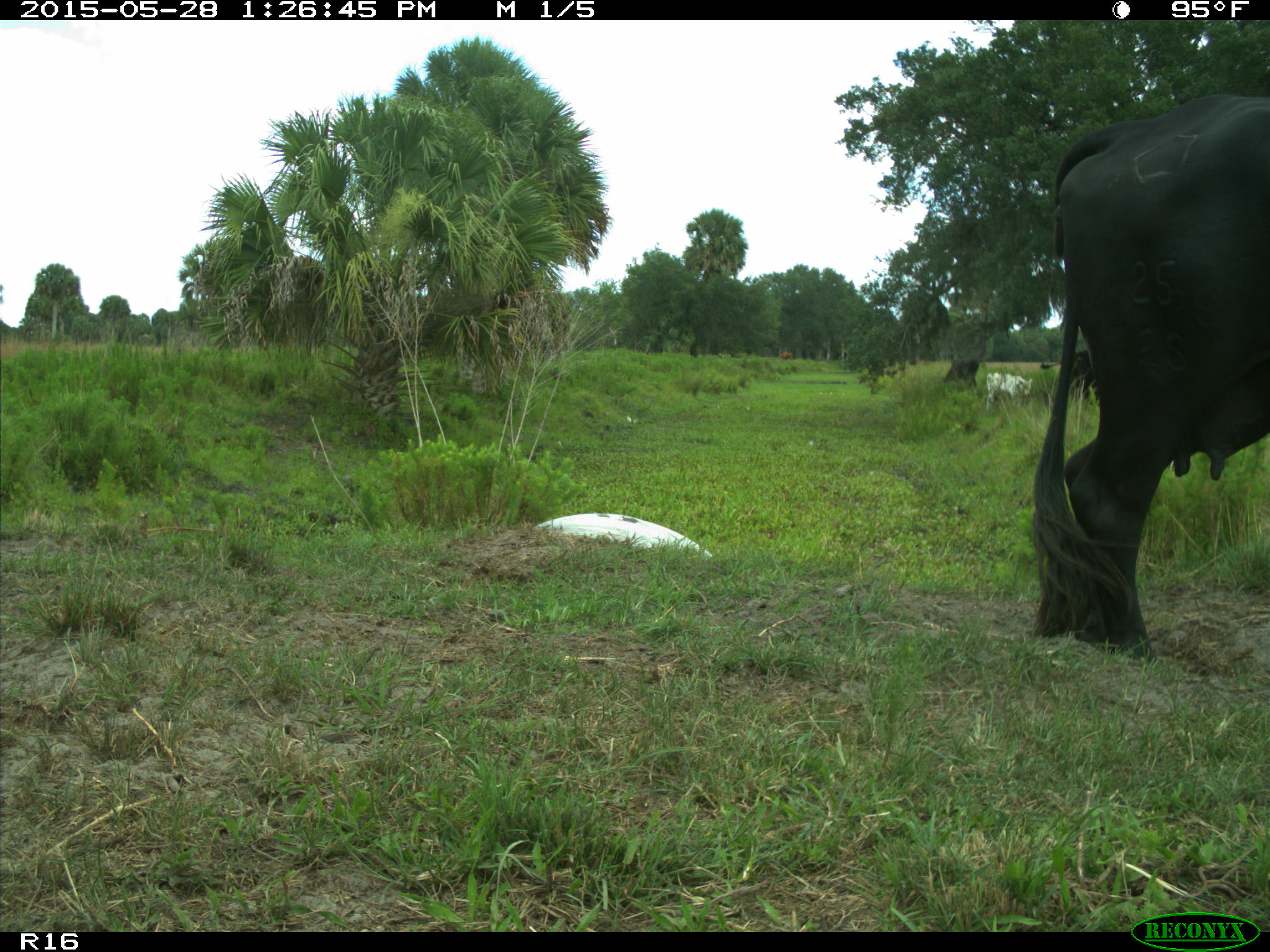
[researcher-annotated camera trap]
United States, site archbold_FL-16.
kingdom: Animalia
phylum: Chordata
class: Mammalia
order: Artiodactyla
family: Bovidae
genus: Bos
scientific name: Bos taurus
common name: domestic cow